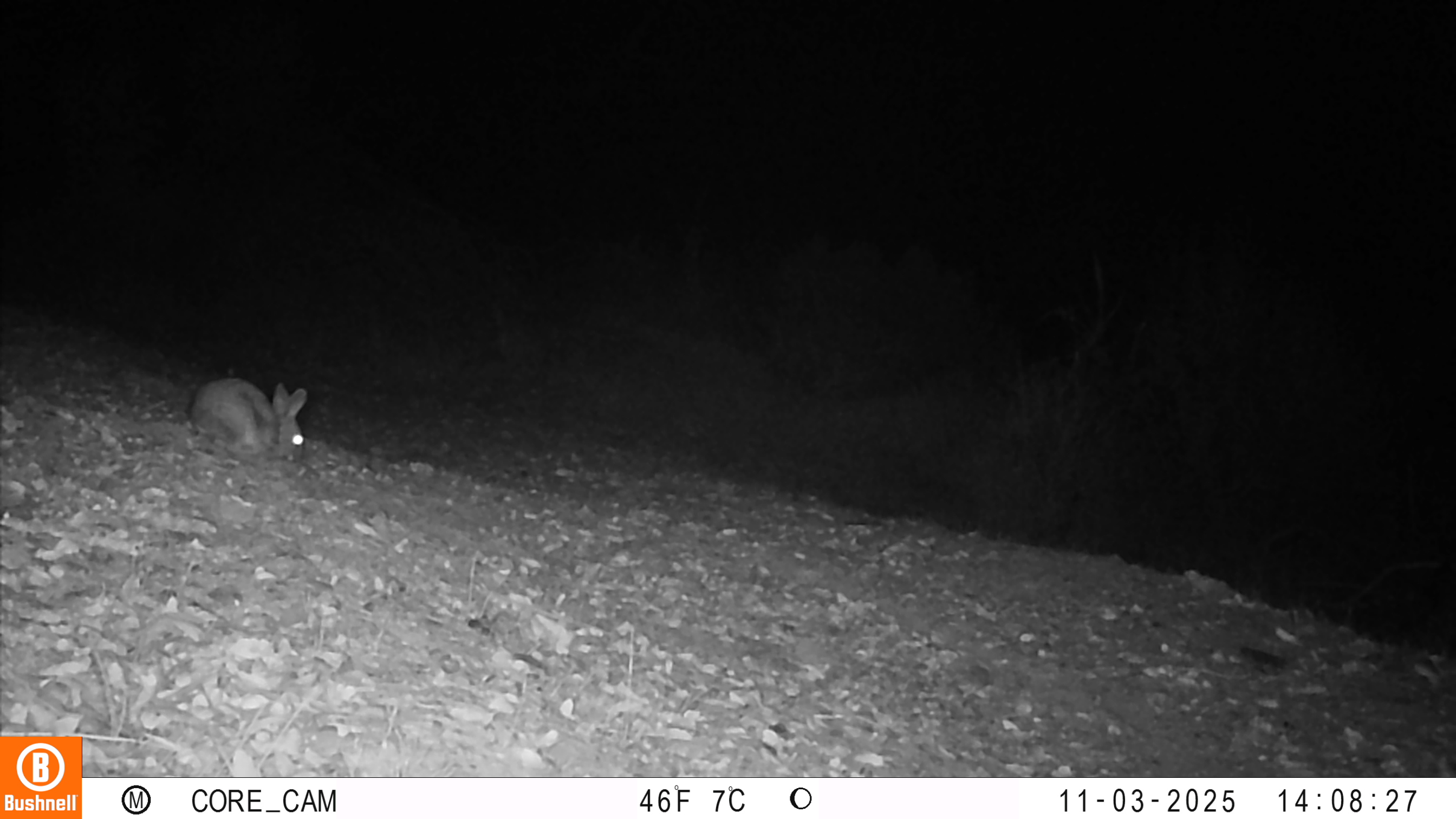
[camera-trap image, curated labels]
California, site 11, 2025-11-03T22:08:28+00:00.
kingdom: Animalia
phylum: Chordata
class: Mammalia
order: Lagomorpha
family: Leporidae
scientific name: Leporidae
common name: rabbit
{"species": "rabbit (Leporidae)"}